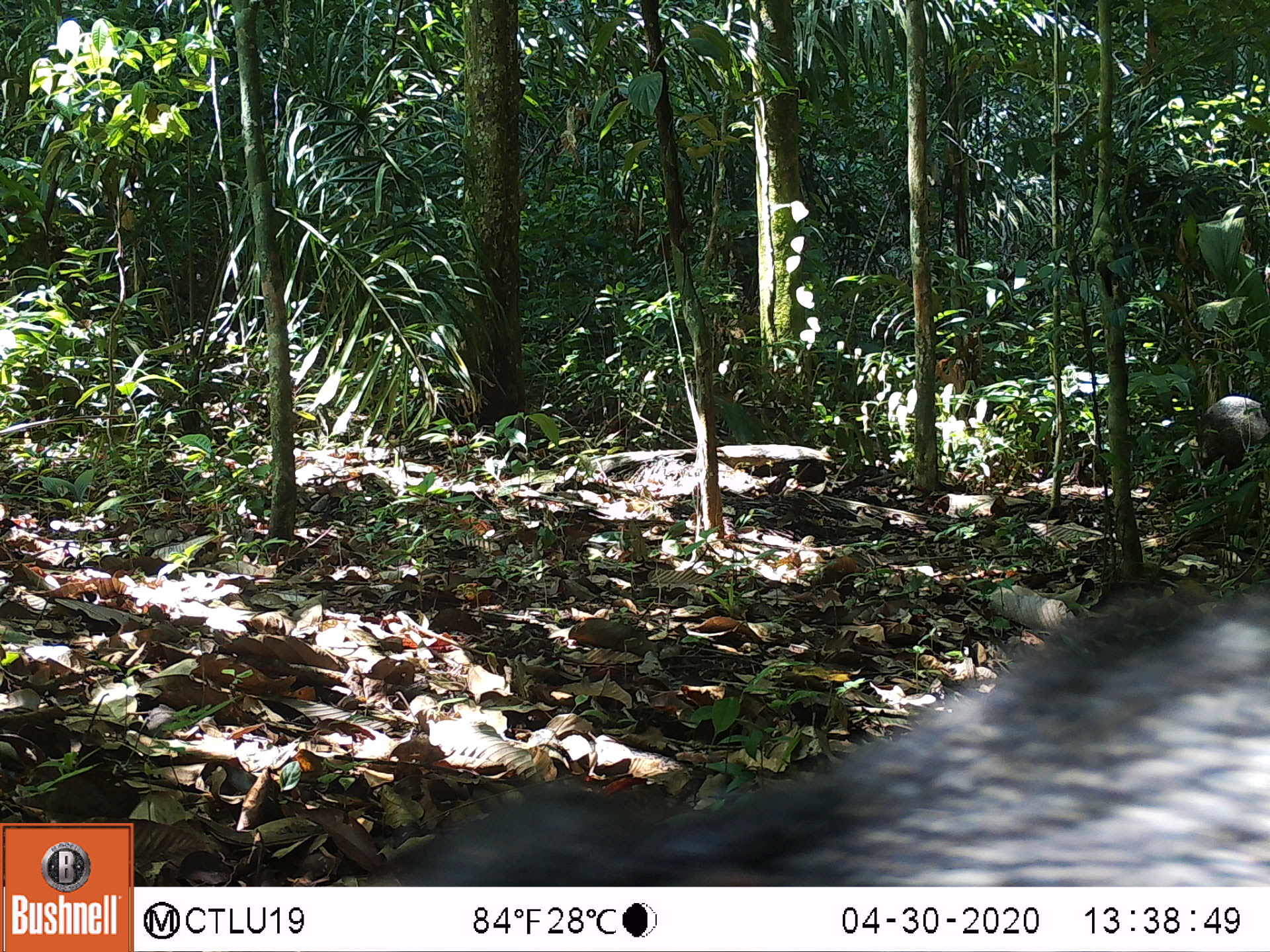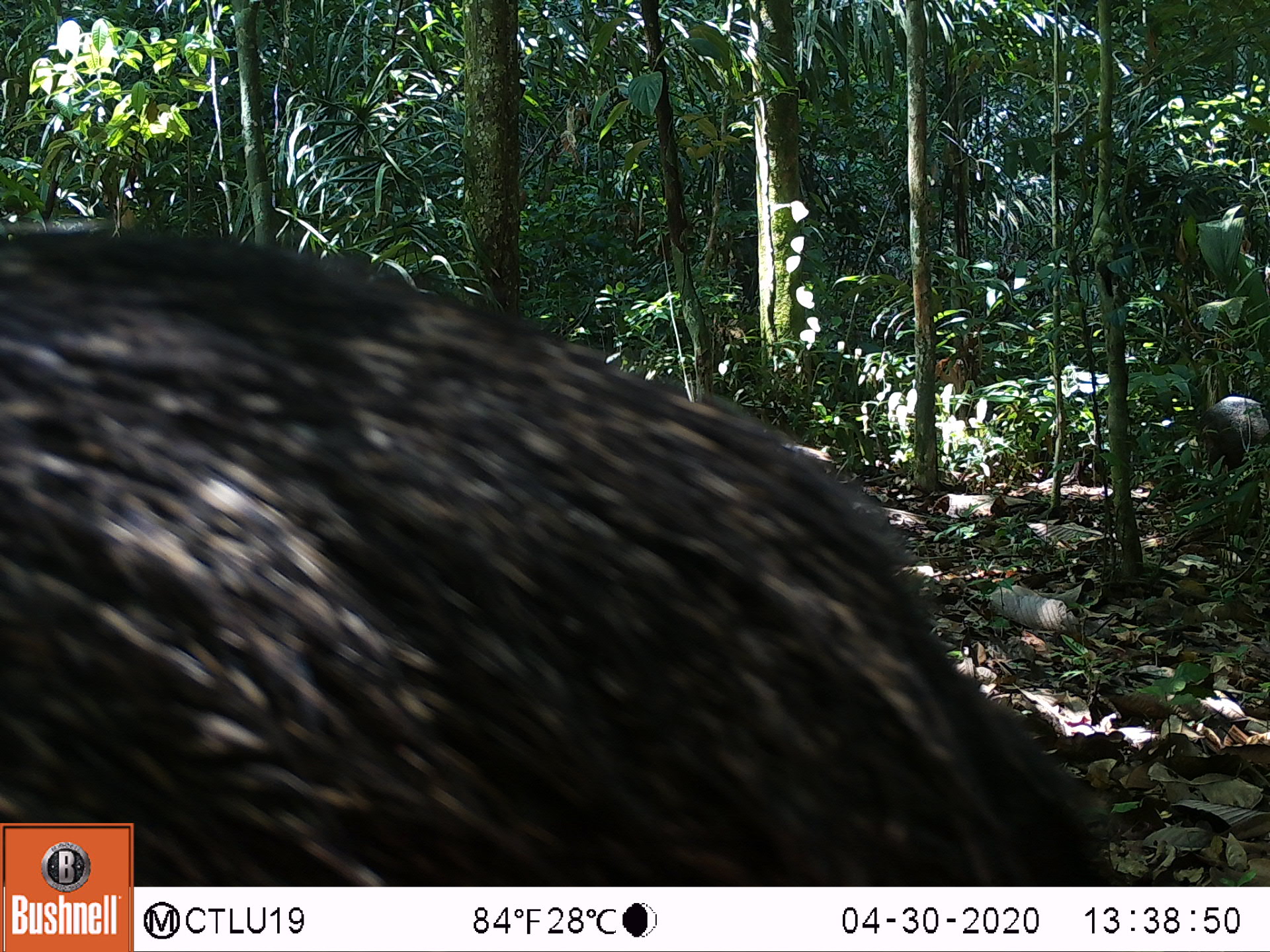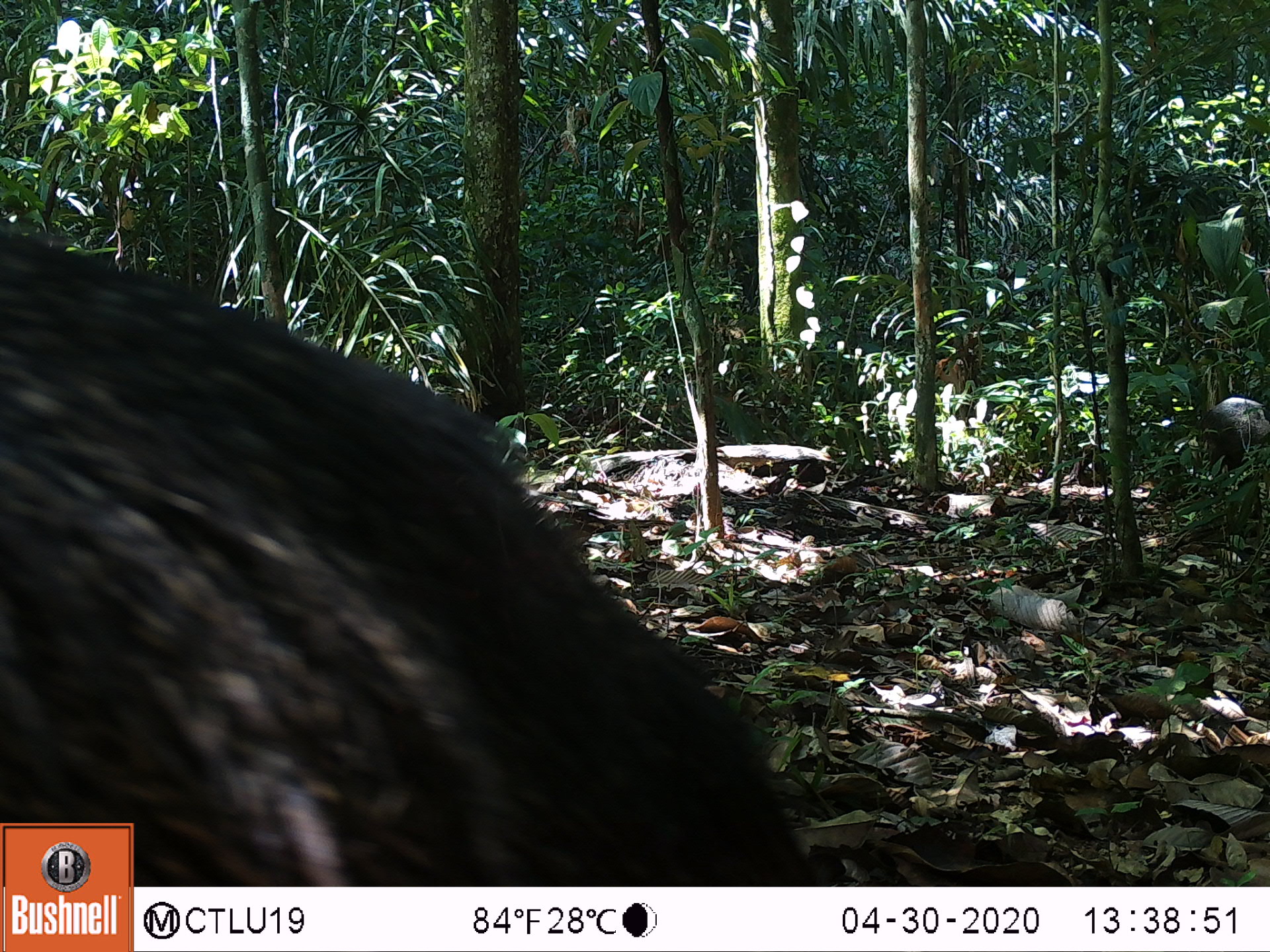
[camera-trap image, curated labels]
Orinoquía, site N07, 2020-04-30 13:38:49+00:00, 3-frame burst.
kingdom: Animalia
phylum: Chordata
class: Mammalia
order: Artiodactyla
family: Tayassuidae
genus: Pecari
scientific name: Pecari tajacu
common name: collared peccary